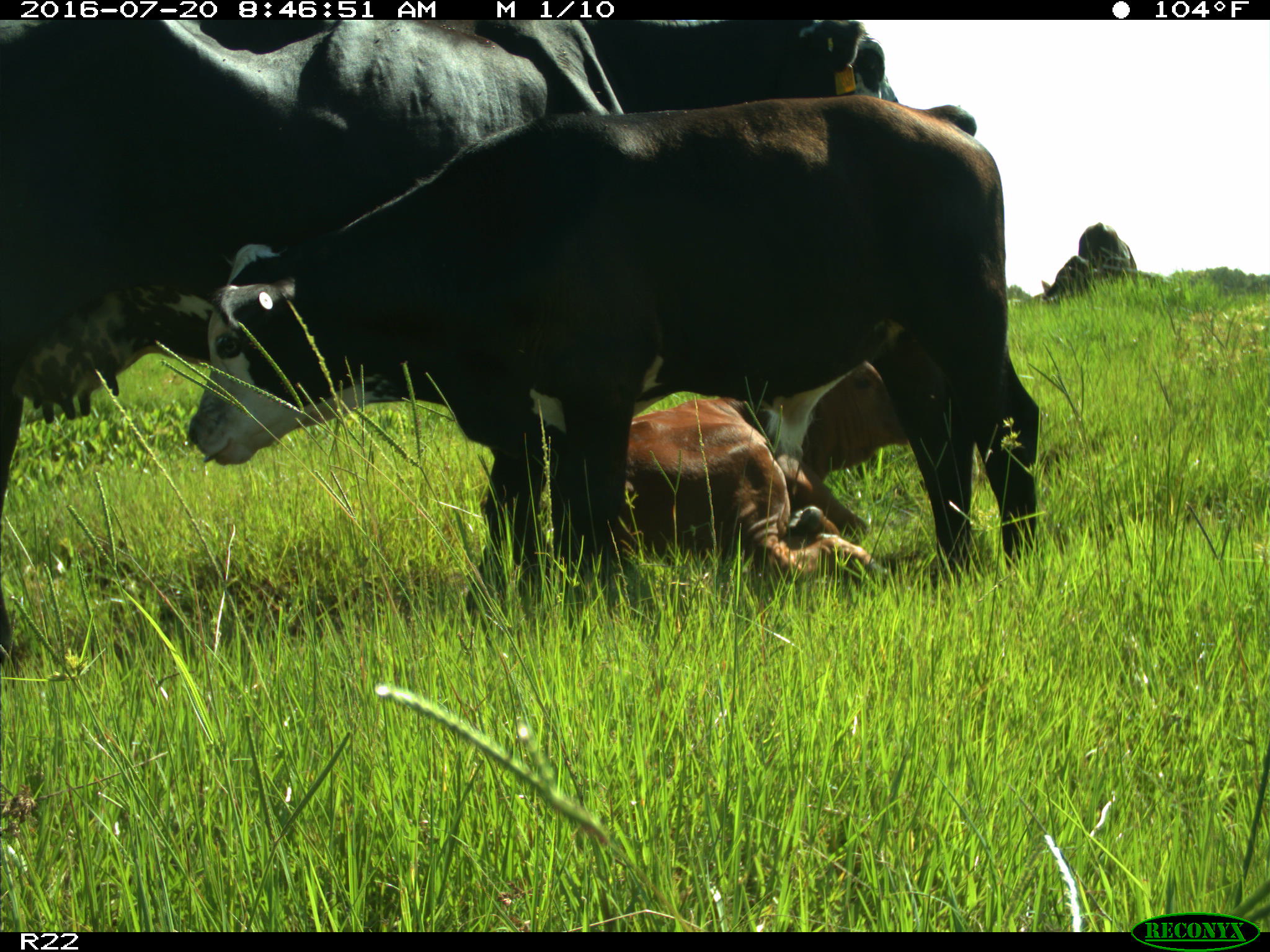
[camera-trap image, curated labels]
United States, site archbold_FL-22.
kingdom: Animalia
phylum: Chordata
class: Mammalia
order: Artiodactyla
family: Bovidae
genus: Bos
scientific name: Bos taurus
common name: domestic cow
Bos taurus (domestic cow).